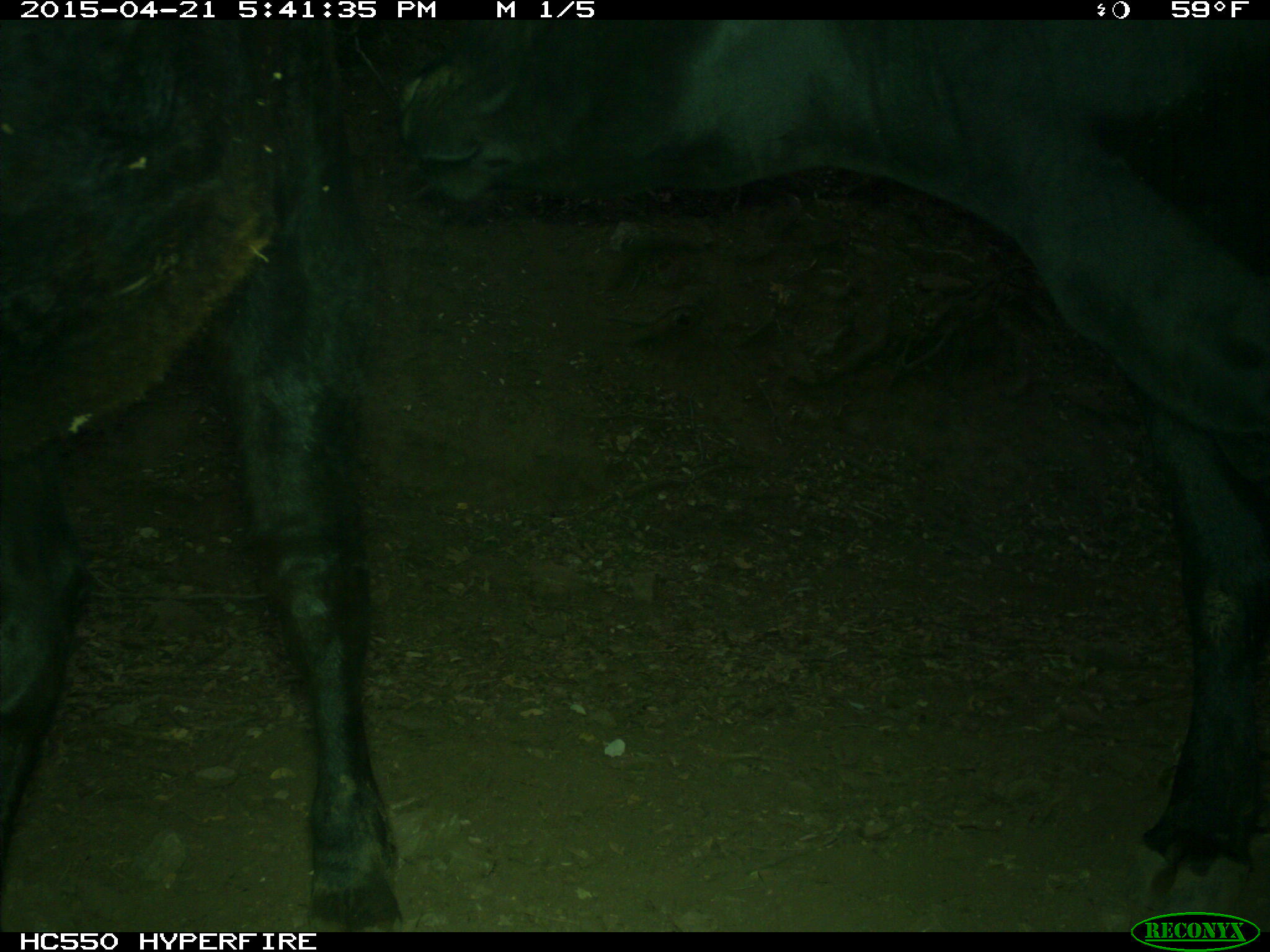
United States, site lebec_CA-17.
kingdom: Animalia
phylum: Chordata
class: Mammalia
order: Artiodactyla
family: Bovidae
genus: Bos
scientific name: Bos taurus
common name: domestic cow